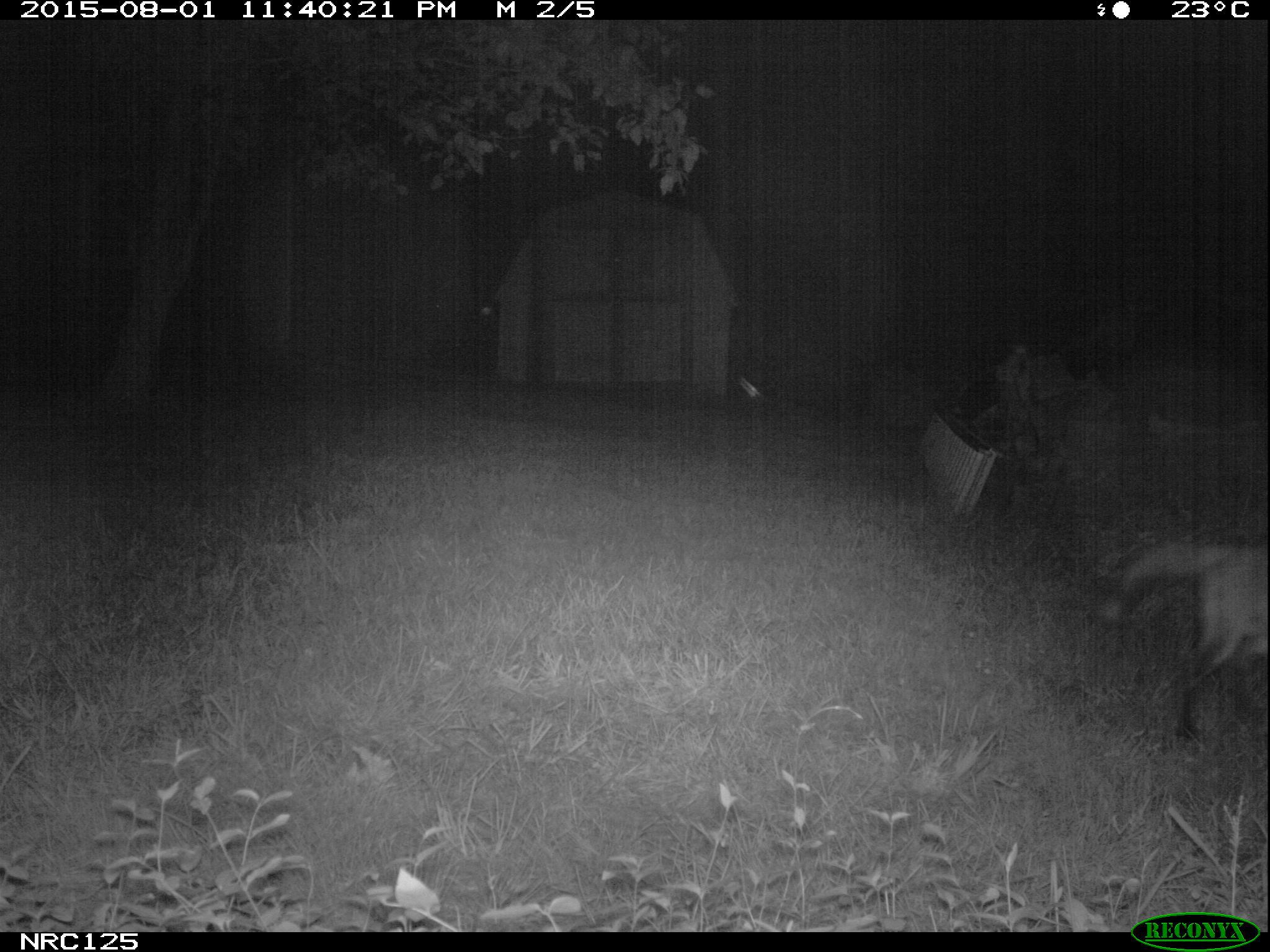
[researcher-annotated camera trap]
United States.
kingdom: Animalia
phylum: Chordata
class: Mammalia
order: Carnivora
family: Canidae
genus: Vulpes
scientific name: Vulpes vulpes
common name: red fox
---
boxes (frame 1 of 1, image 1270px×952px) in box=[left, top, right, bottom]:
Red Fox: box=[1094, 530, 1270, 751]